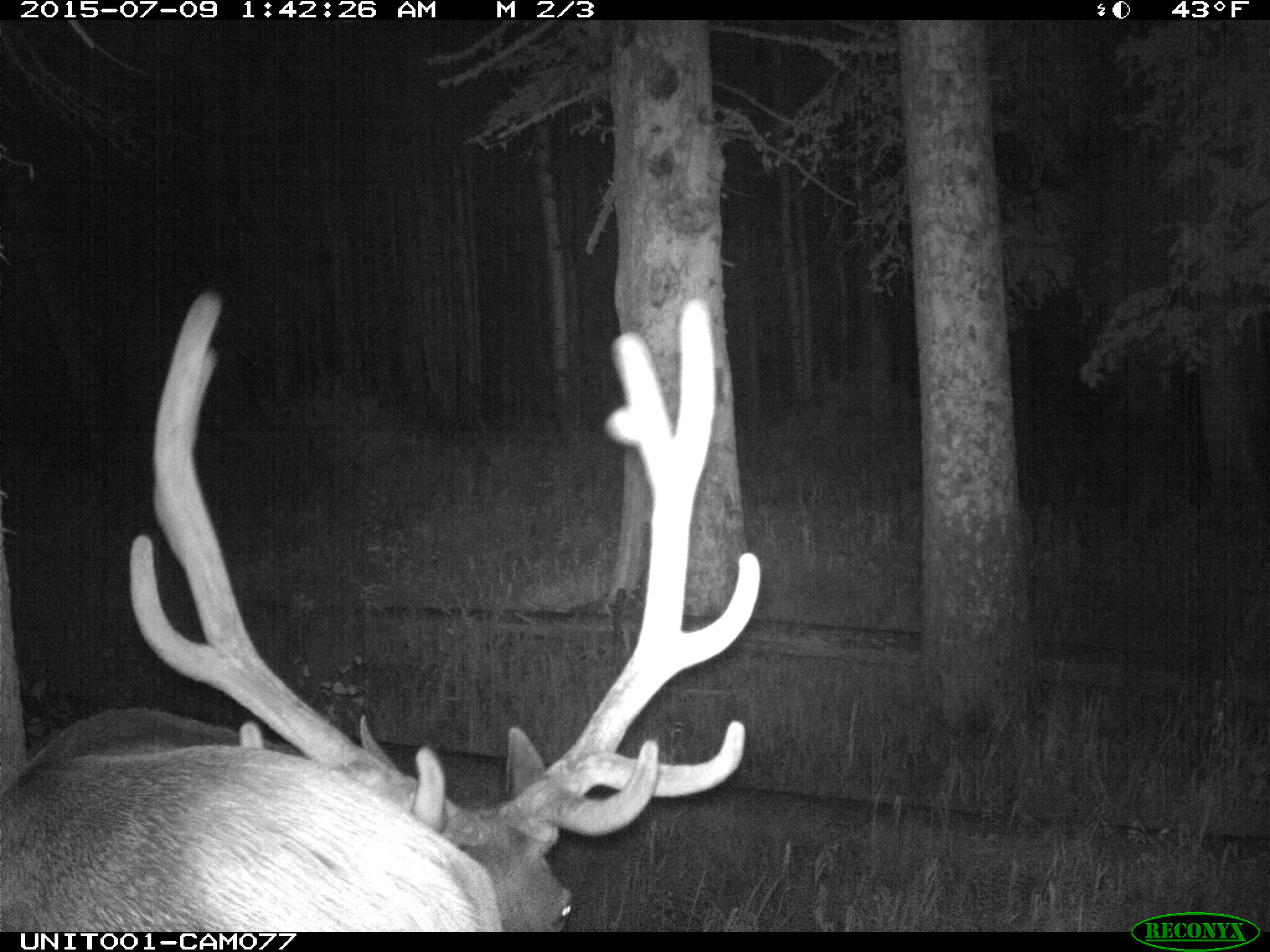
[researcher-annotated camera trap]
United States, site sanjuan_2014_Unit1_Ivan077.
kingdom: Animalia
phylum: Chordata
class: Mammalia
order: Artiodactyla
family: Cervidae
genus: Cervus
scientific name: Cervus elaphus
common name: red deer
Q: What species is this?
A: Cervus elaphus (red deer).